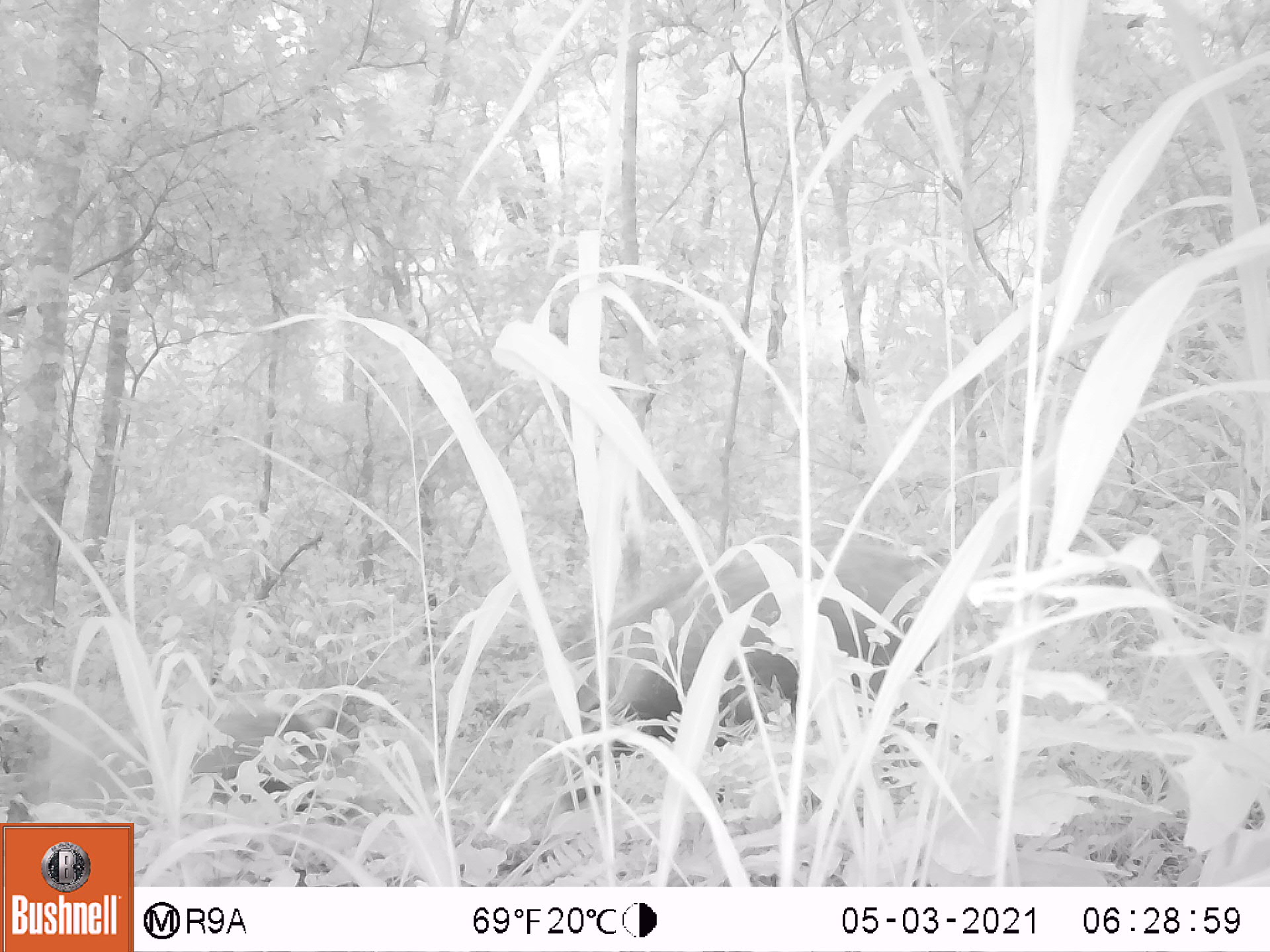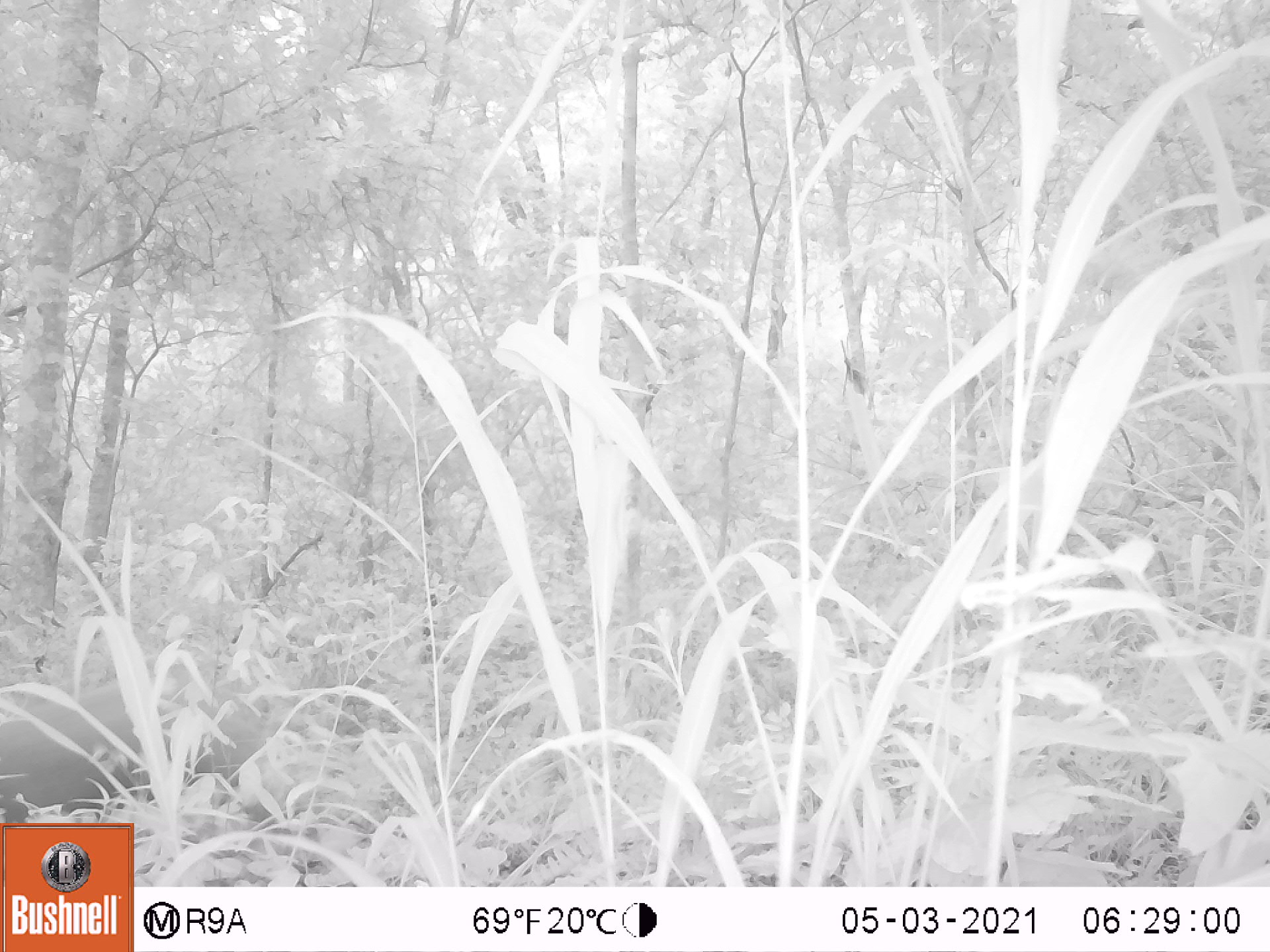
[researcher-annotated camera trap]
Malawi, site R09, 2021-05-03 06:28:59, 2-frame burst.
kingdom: Animalia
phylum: Chordata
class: Mammalia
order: Artiodactyla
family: Suidae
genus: Potamochoerus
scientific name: Potamochoerus larvatus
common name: bushpig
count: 1